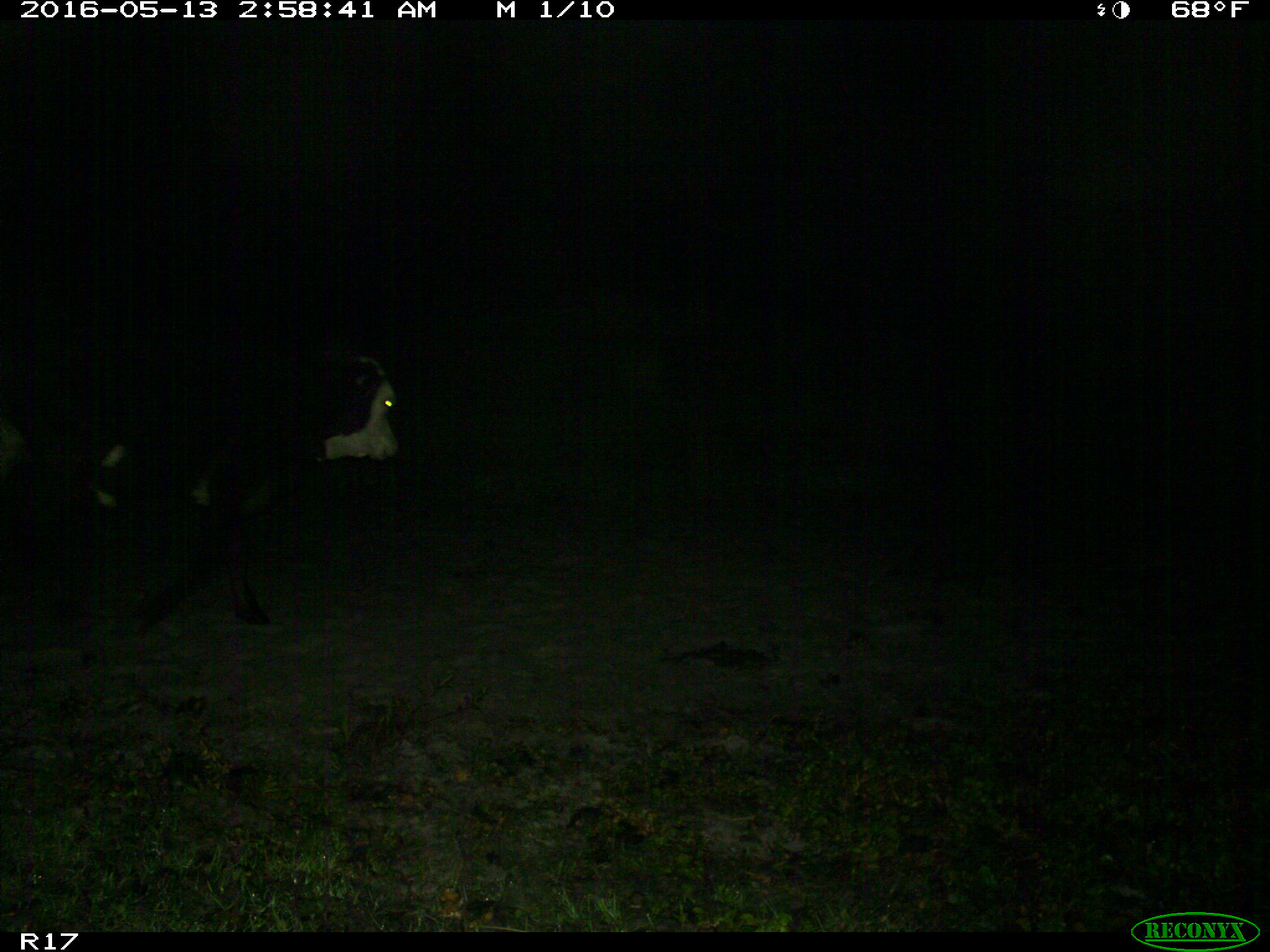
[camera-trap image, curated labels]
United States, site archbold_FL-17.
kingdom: Animalia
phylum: Chordata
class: Mammalia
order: Artiodactyla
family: Bovidae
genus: Bos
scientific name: Bos taurus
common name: domestic cow